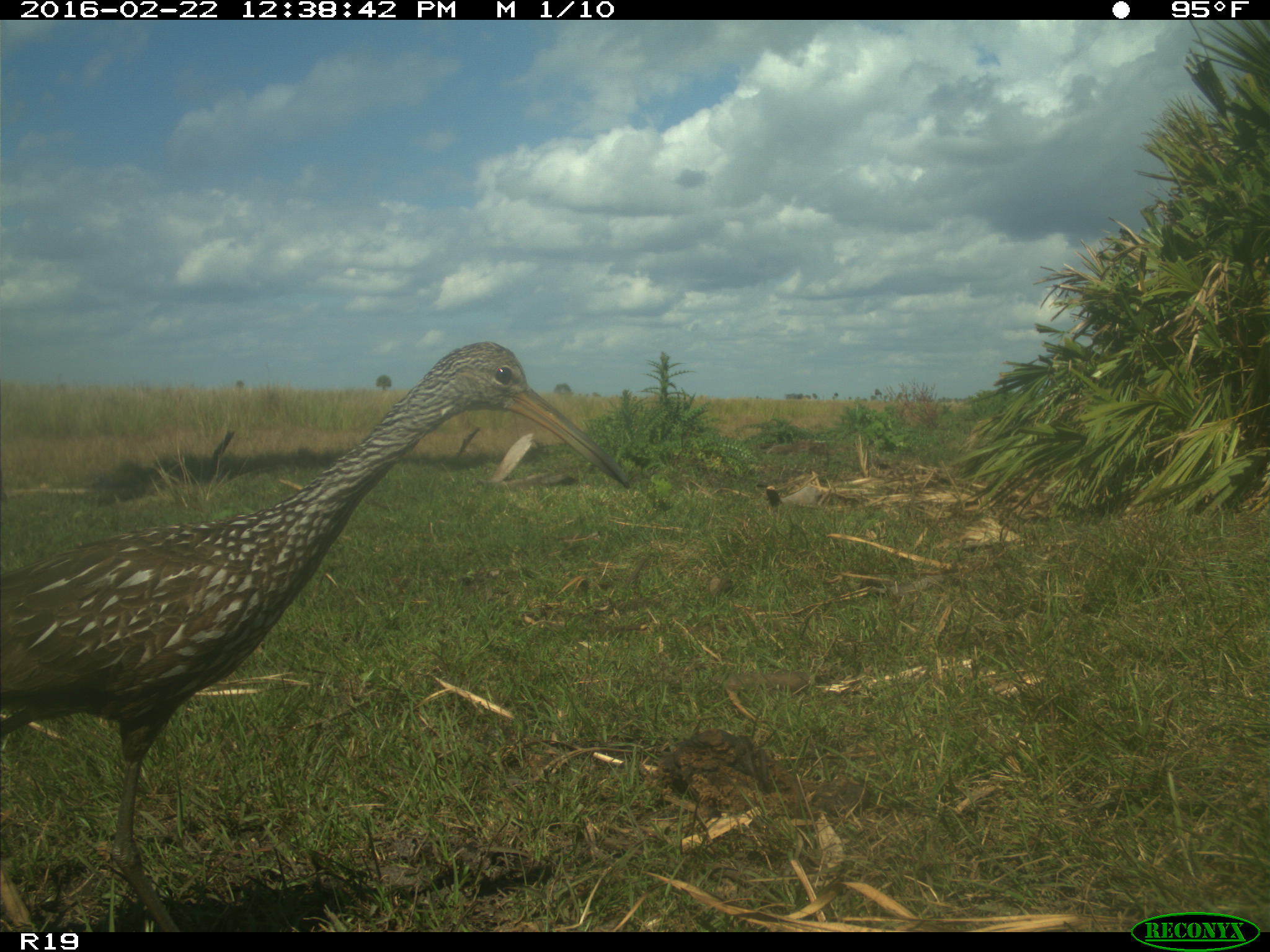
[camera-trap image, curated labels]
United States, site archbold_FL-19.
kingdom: Animalia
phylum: Chordata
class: Aves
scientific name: Aves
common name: birds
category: unidentified bird